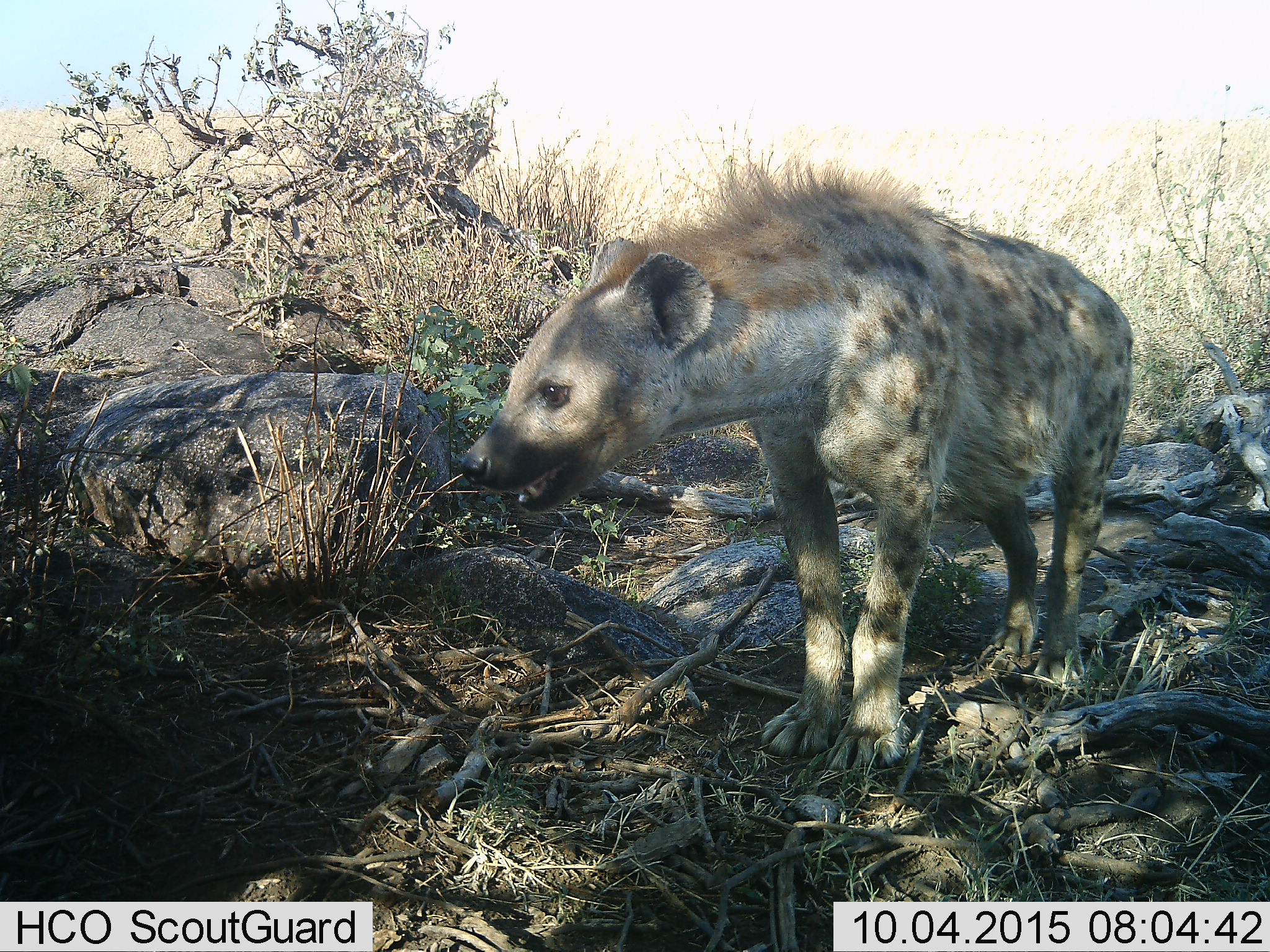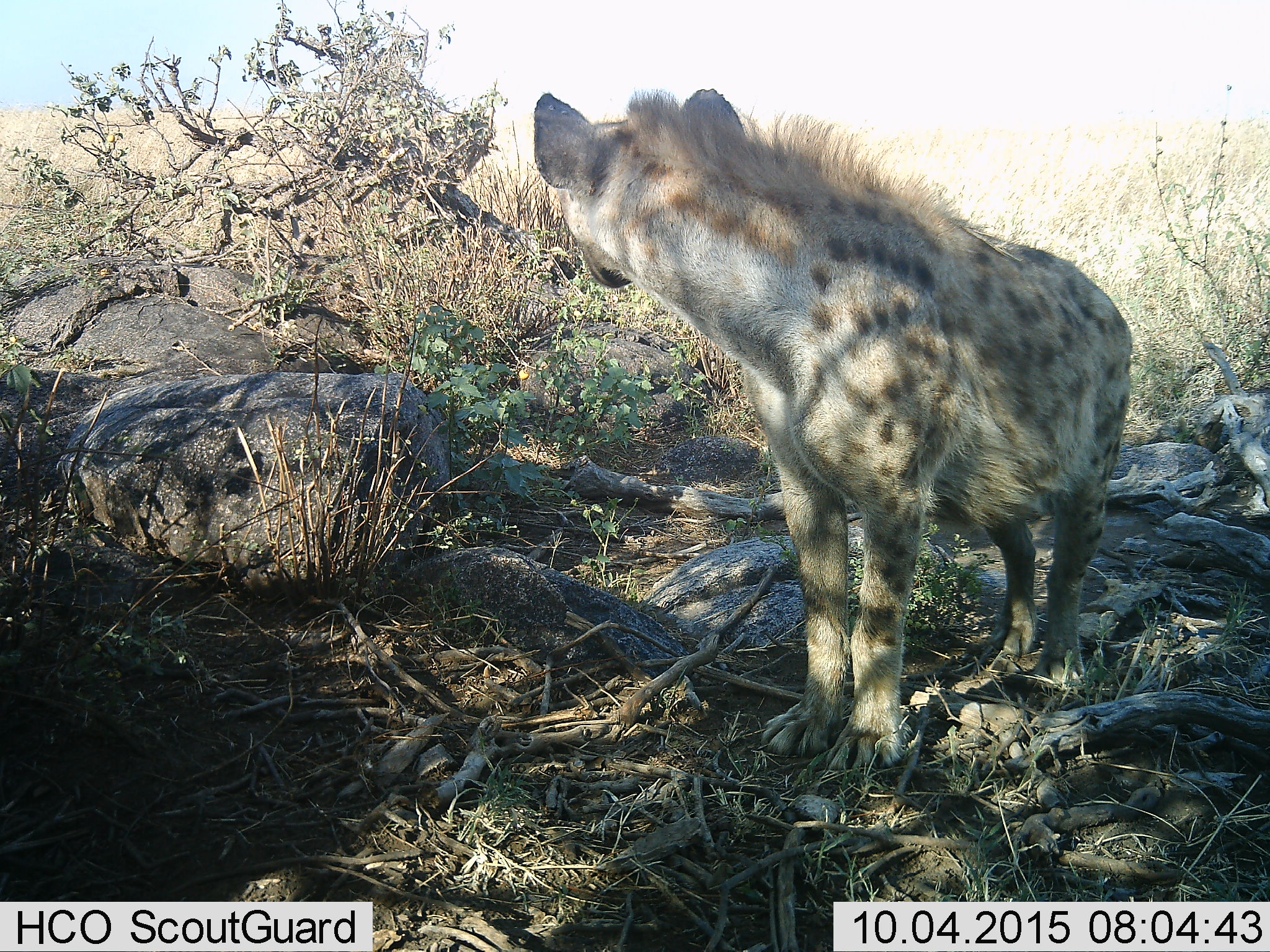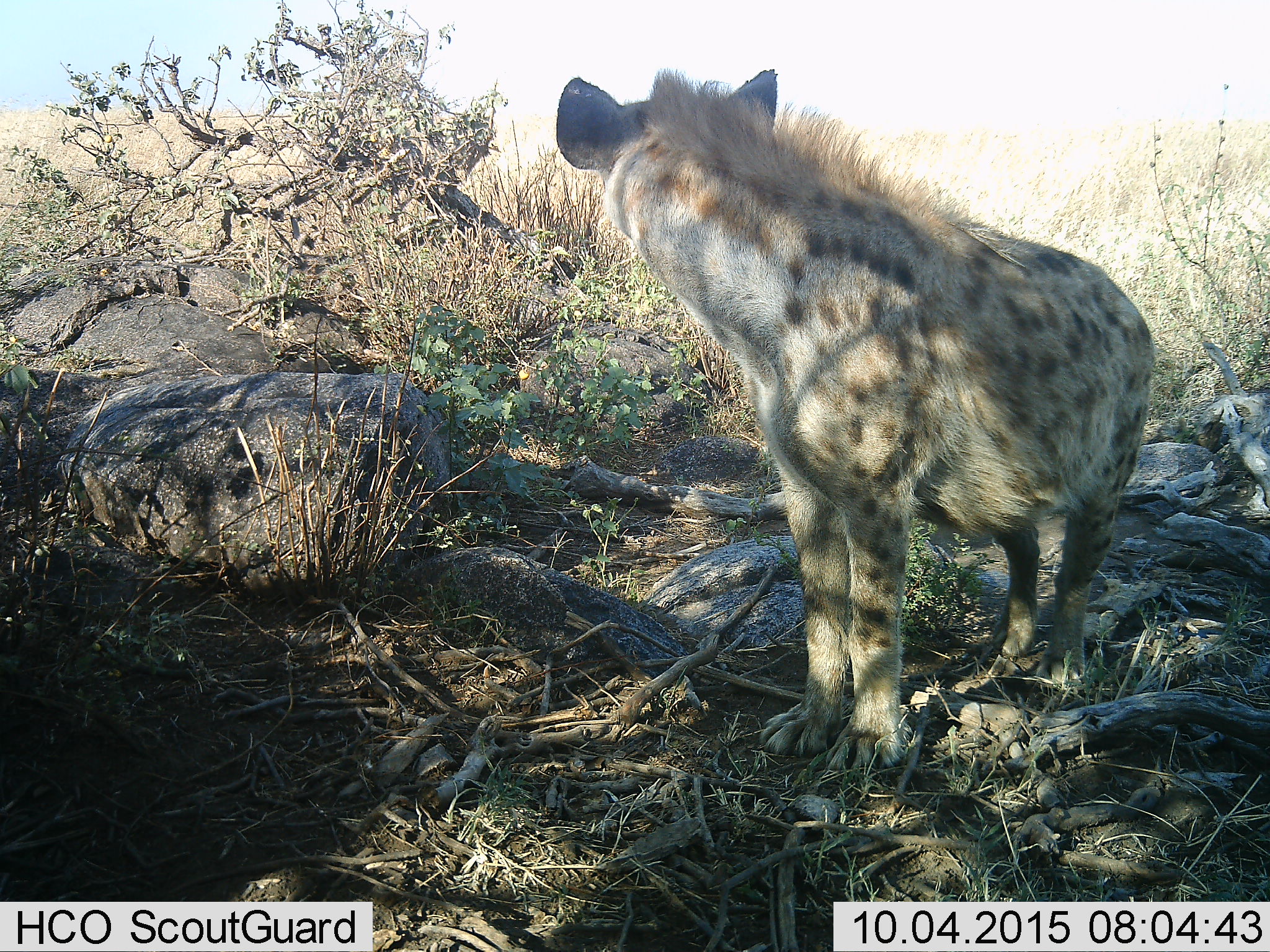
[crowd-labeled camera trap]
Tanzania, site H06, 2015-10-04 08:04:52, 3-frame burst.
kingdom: Animalia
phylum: Chordata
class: Mammalia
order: Carnivora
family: Hyaenidae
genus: Crocuta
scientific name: Crocuta crocuta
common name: spotted hyena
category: hyenaspotted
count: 1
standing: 78%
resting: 0%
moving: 33%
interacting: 11%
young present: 0%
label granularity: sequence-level